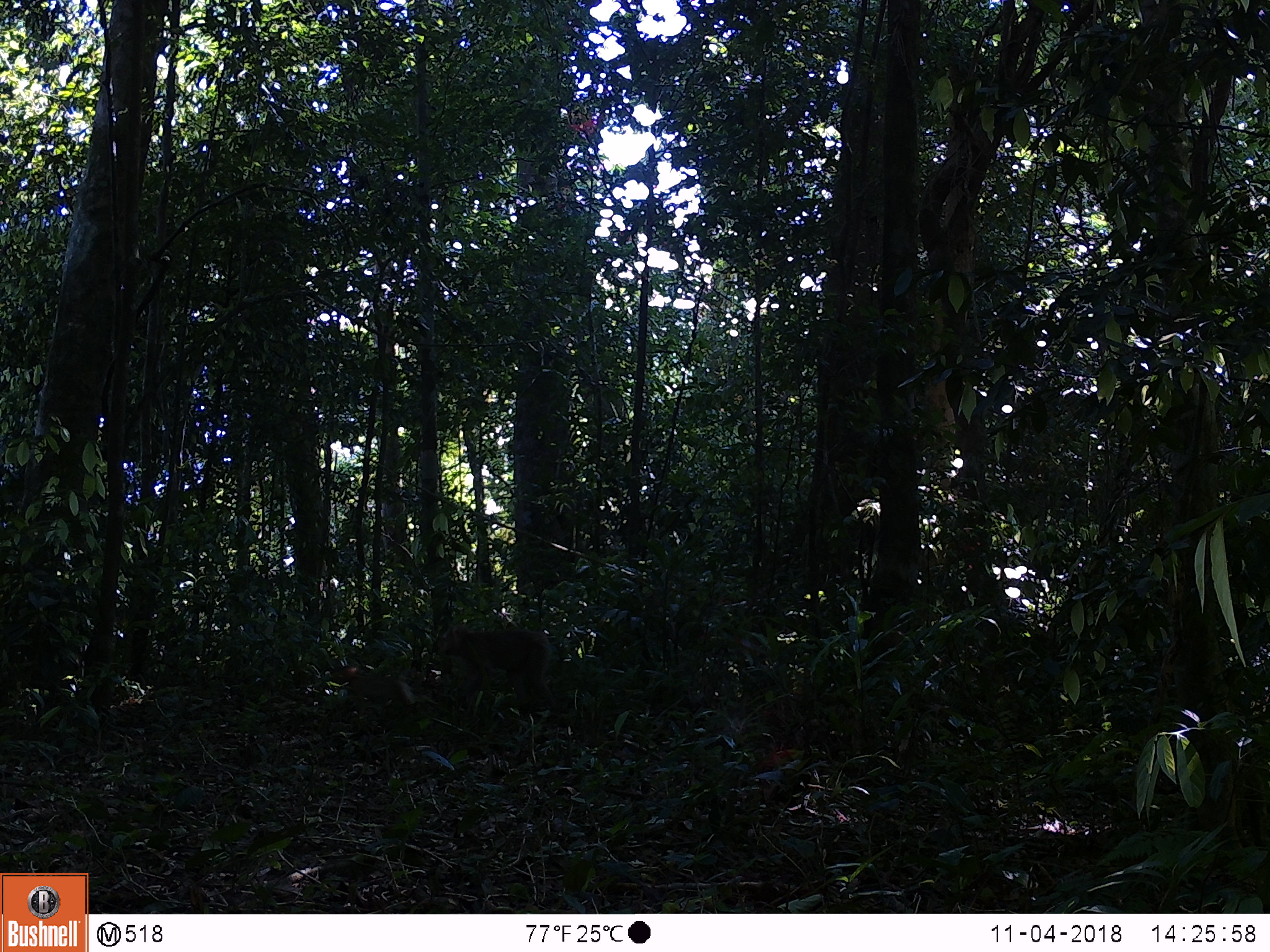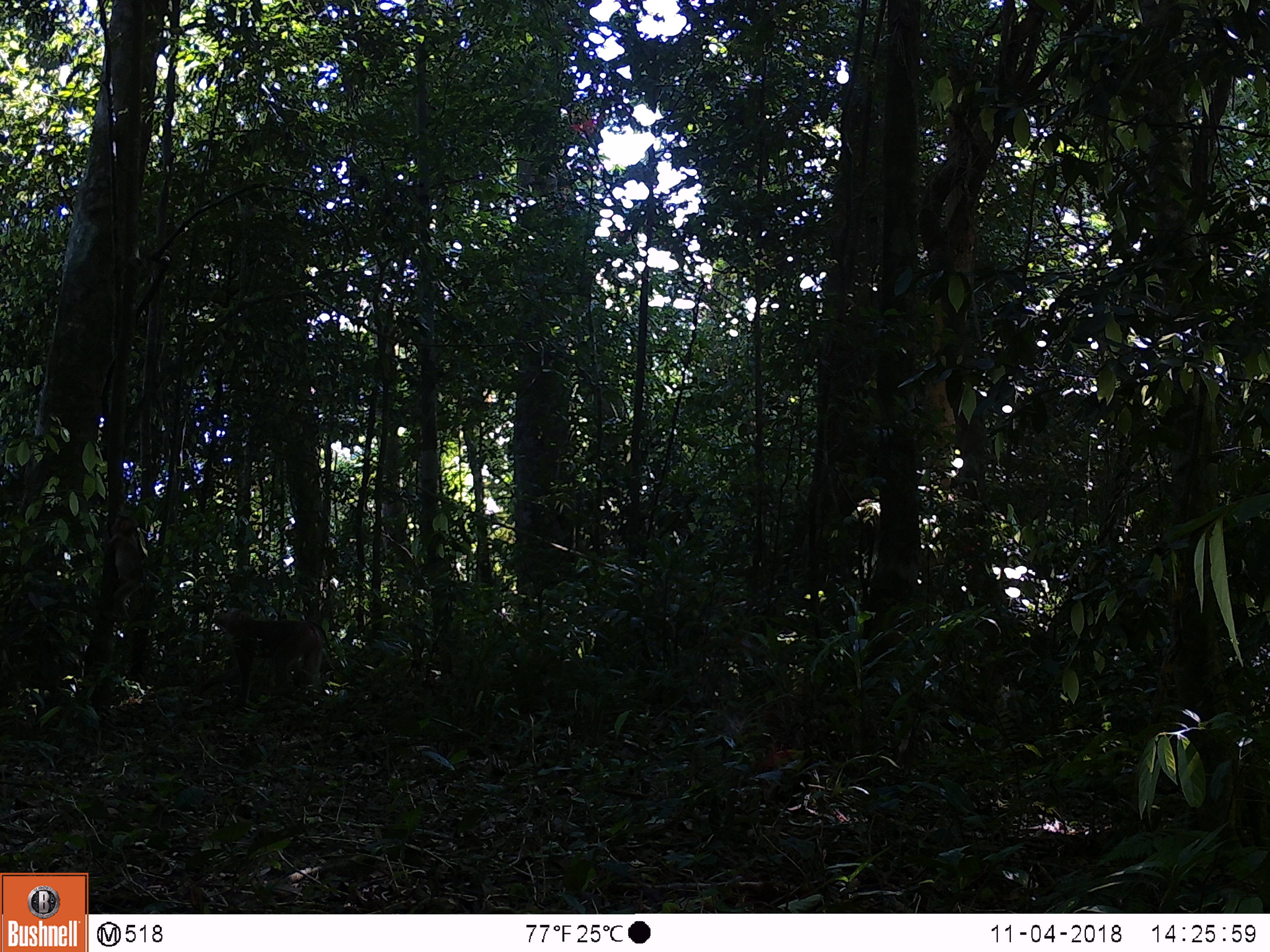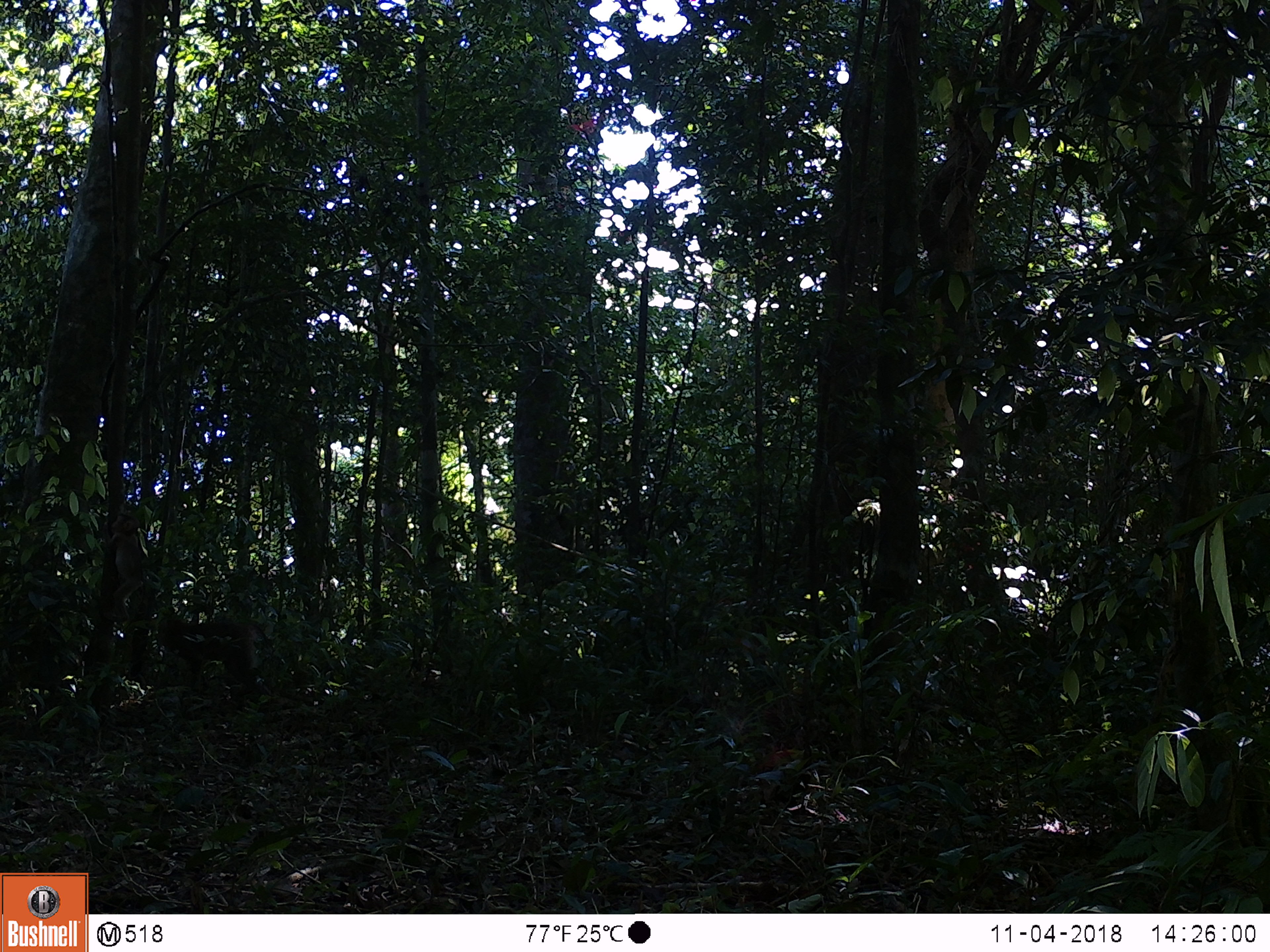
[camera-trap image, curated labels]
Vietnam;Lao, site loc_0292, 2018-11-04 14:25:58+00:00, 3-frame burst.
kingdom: Animalia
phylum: Chordata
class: Mammalia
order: Primates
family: Cercopithecidae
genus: Macaca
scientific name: Macaca nemestrina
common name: pig-tailed macaque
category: pig tailed macaque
Pig tailed macaque (pig-tailed macaque) (Macaca nemestrina). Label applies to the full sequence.